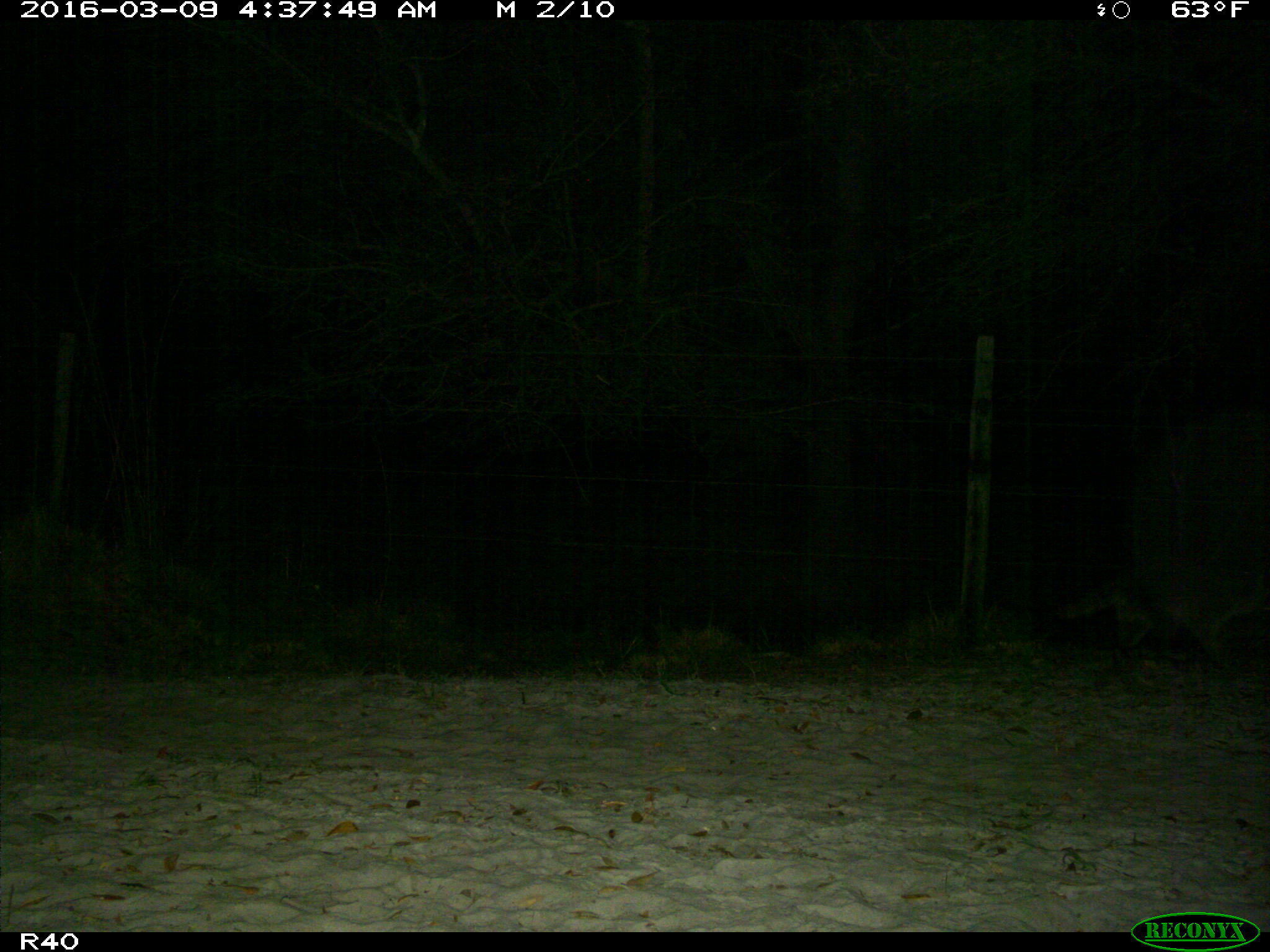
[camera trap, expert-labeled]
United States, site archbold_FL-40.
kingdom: Animalia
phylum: Chordata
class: Mammalia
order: Carnivora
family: Procyonidae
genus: Procyon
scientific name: Procyon lotor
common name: common raccoon